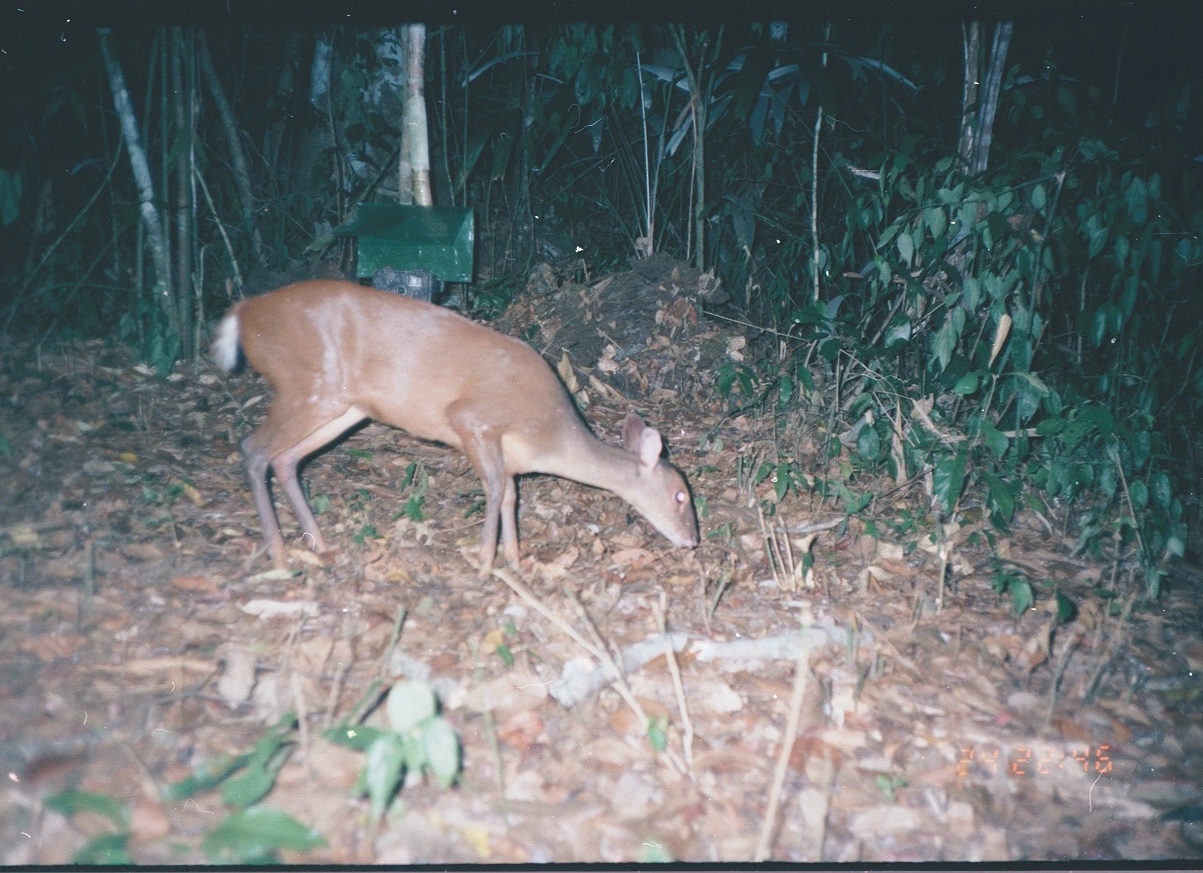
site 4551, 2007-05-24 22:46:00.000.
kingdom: Animalia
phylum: Chordata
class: Mammalia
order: Artiodactyla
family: Cervidae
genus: Mazama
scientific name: Mazama americana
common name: red brocket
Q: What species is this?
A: Mazama americana (red brocket).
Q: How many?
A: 1.